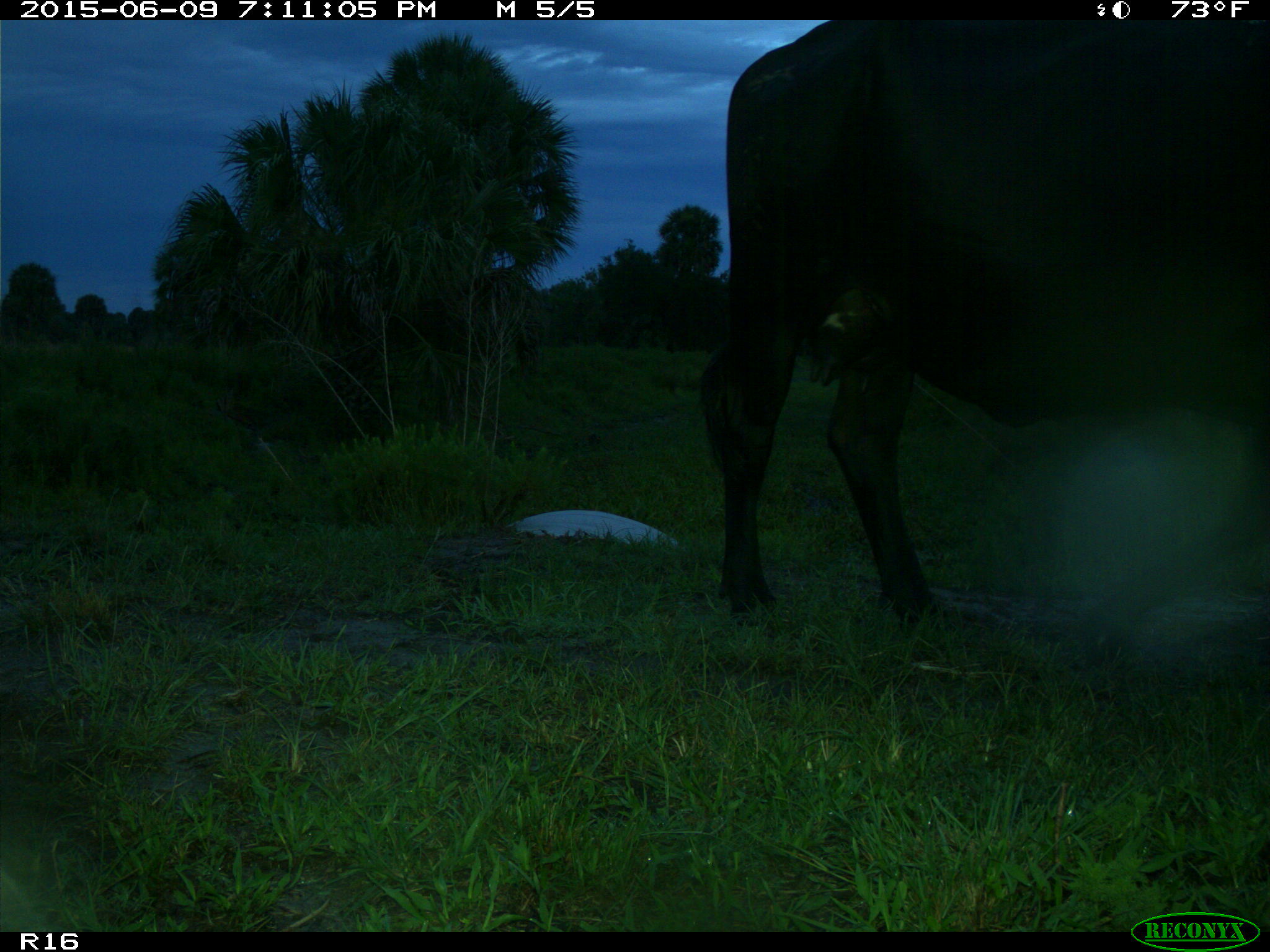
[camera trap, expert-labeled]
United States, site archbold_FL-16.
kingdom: Animalia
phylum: Chordata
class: Mammalia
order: Artiodactyla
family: Bovidae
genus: Bos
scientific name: Bos taurus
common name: domestic cow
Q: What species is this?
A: Bos taurus (domestic cow).